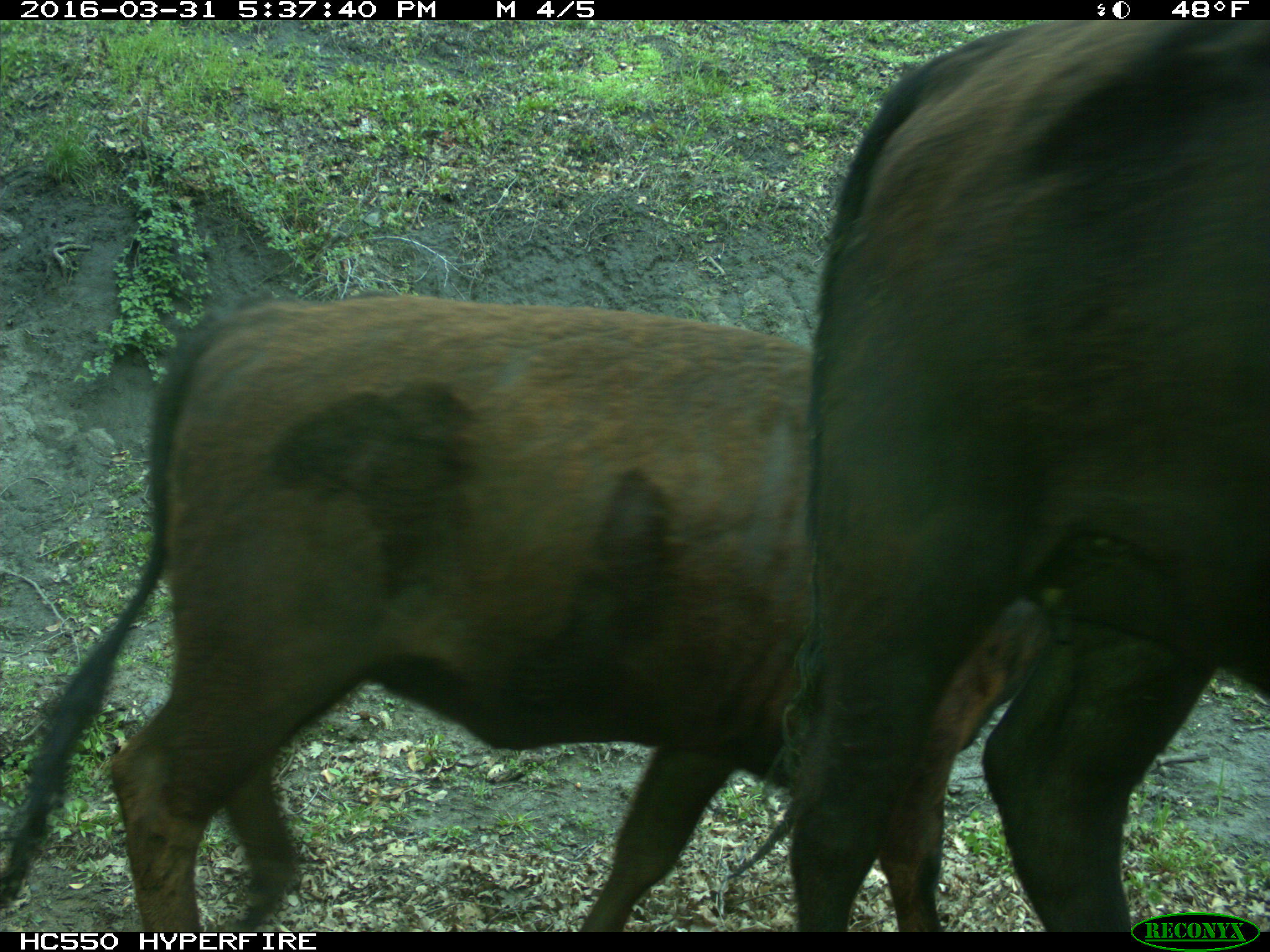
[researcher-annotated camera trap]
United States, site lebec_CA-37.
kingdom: Animalia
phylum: Chordata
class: Mammalia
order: Artiodactyla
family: Bovidae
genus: Bos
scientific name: Bos taurus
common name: domestic cow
Bos taurus (domestic cow).